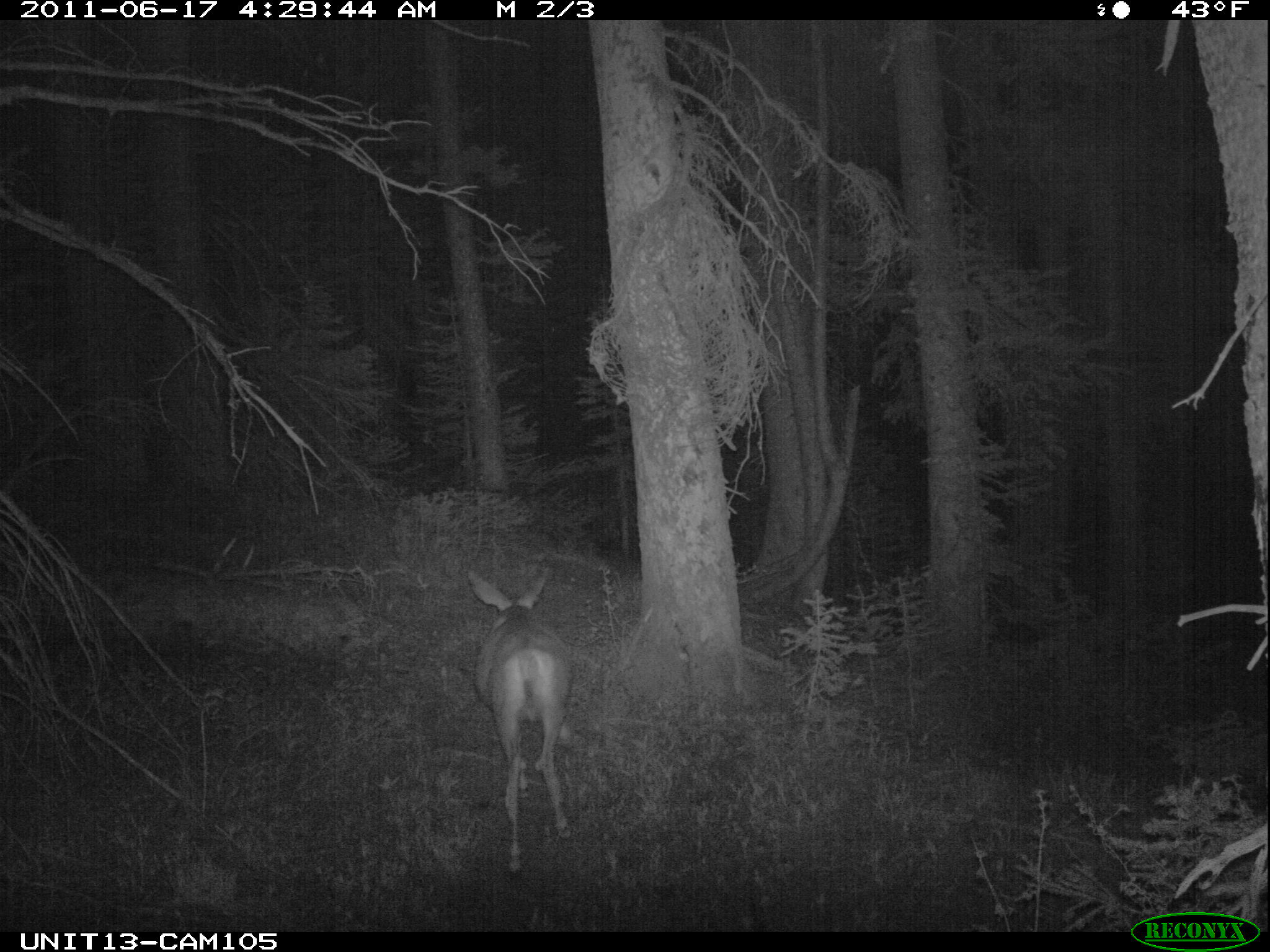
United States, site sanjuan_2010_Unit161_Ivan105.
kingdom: Animalia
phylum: Chordata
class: Mammalia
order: Artiodactyla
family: Cervidae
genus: Odocoileus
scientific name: Odocoileus hemionus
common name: mule deer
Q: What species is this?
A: Odocoileus hemionus (mule deer).